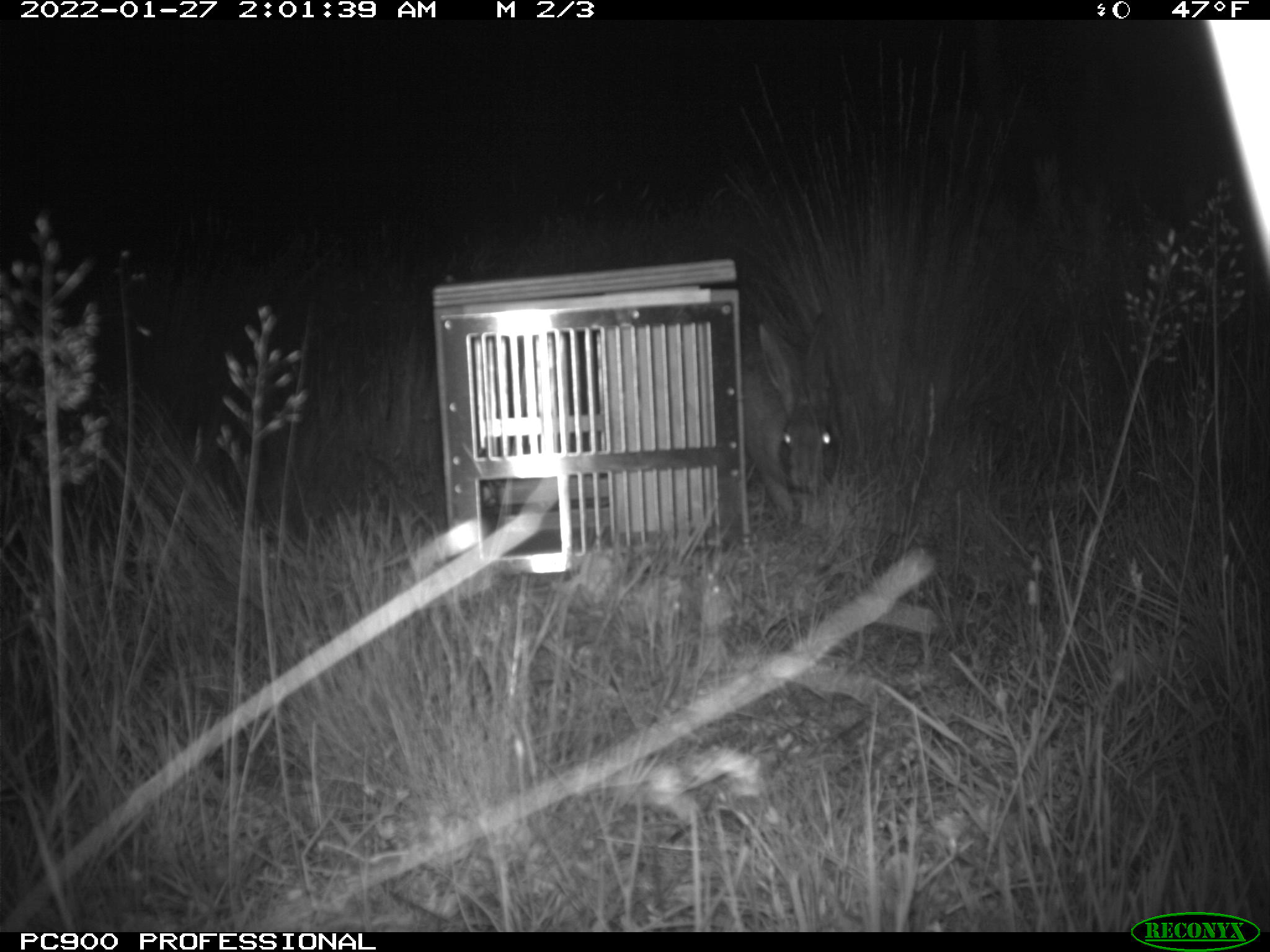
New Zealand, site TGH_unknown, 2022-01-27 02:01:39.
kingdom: Animalia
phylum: Chordata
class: Mammalia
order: Lagomorpha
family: Leporidae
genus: Lepus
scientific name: Lepus europaeus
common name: brown hare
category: hare